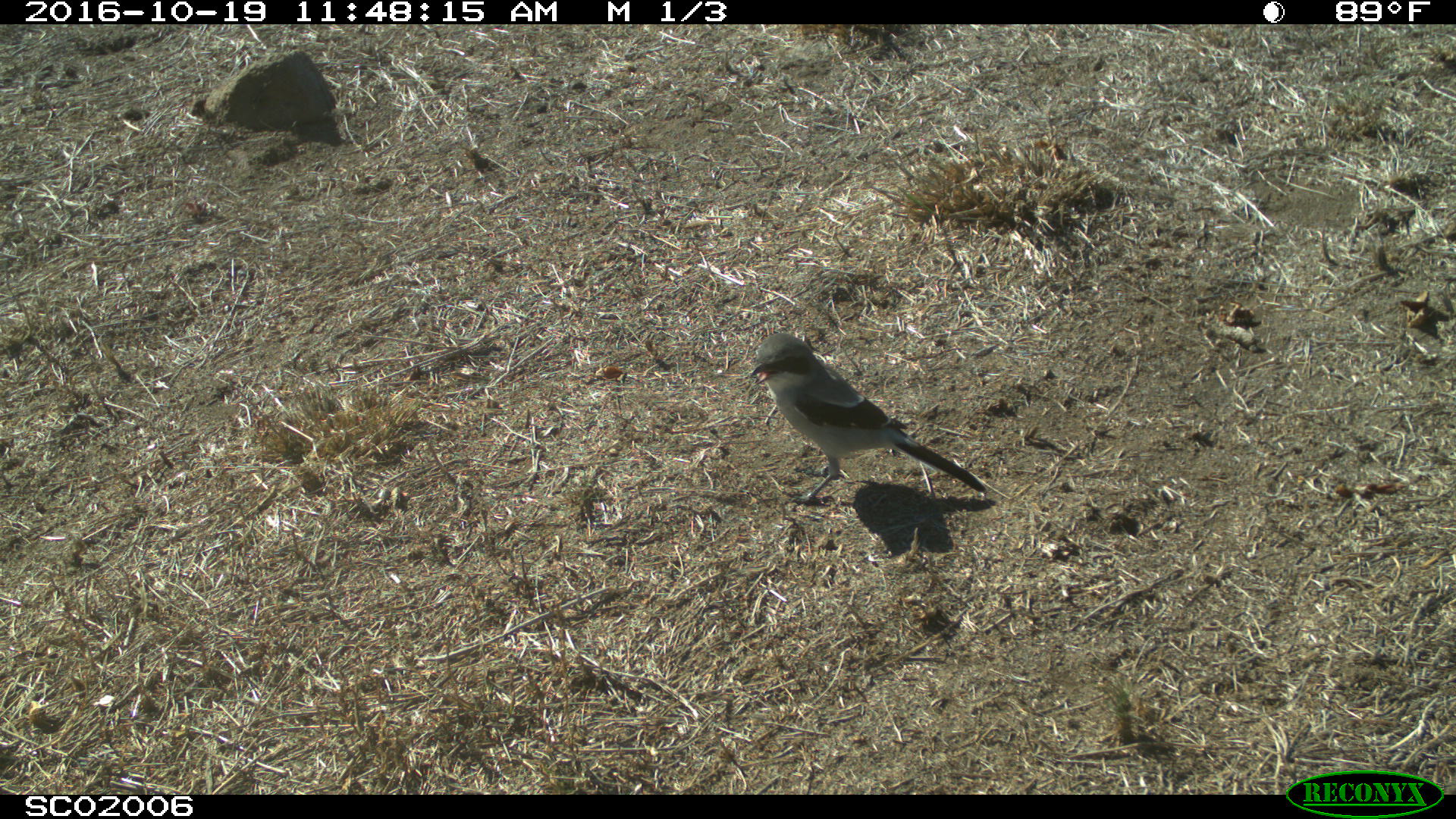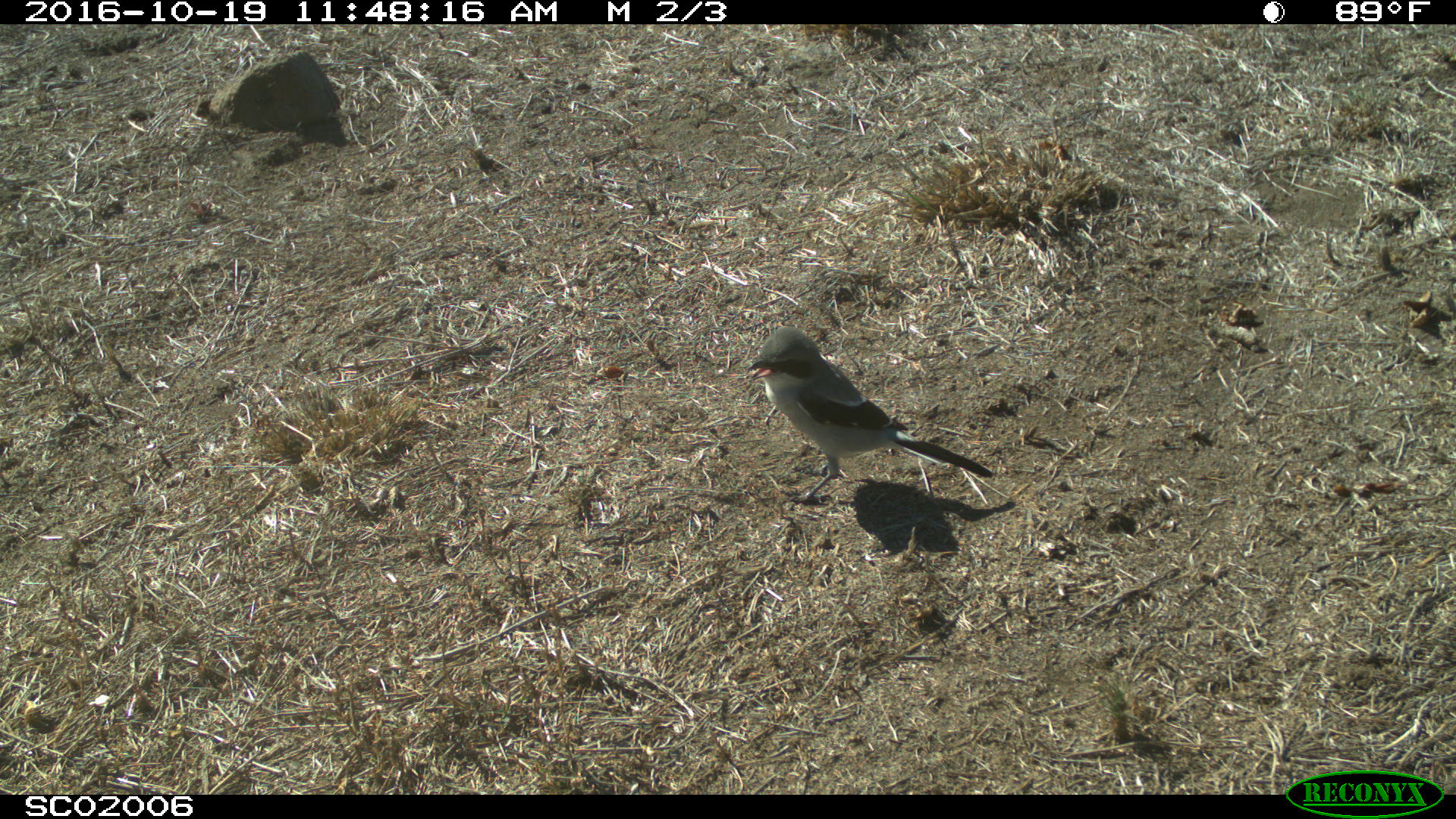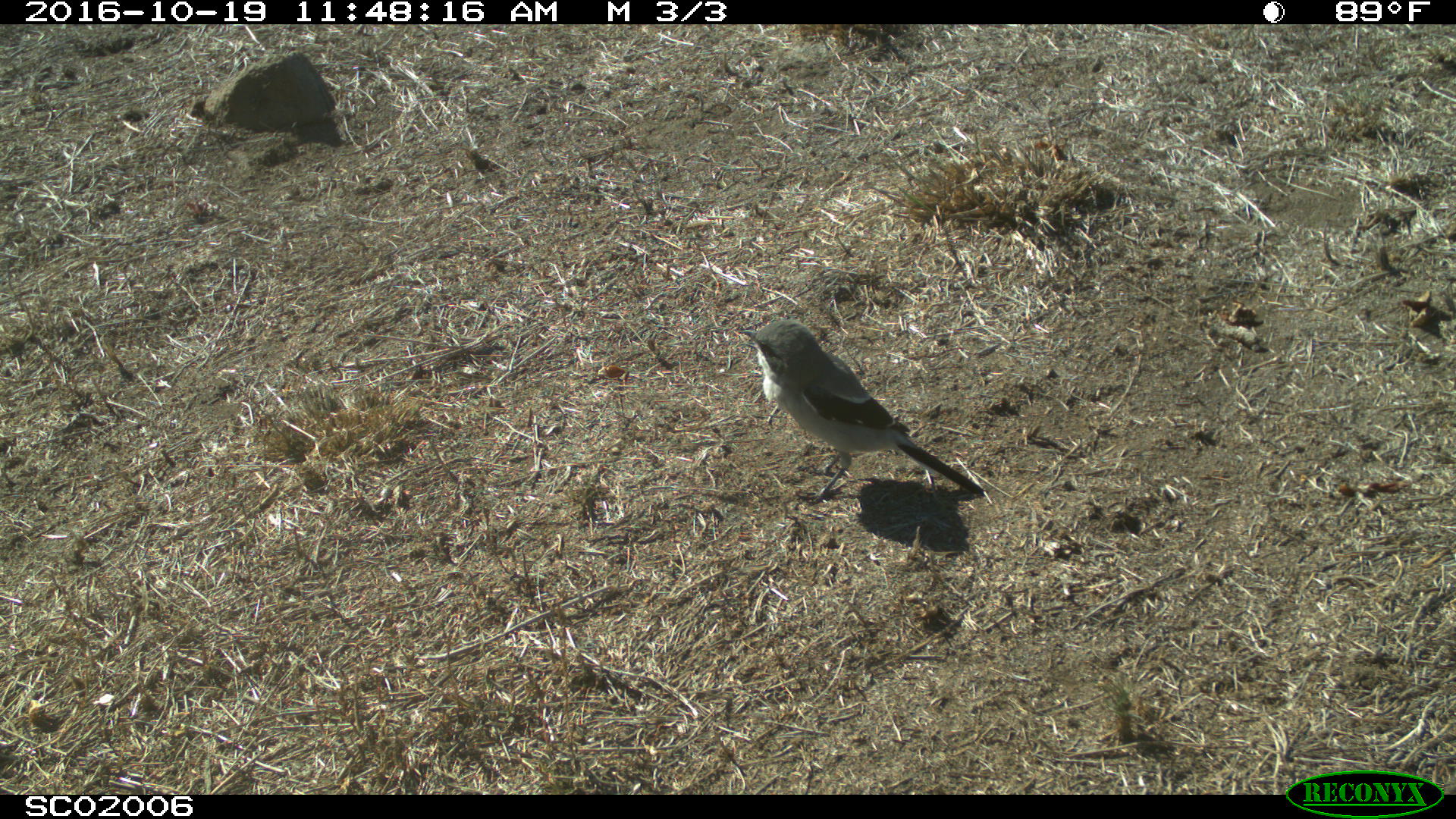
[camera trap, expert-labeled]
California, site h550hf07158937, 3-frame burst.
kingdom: Animalia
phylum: Chordata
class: Aves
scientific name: Aves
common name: bird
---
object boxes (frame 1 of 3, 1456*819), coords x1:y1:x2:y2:
bird: 748:331:984:503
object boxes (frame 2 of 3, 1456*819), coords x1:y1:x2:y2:
bird: 746:325:994:504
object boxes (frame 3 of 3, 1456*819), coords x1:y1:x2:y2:
bird: 739:320:984:504